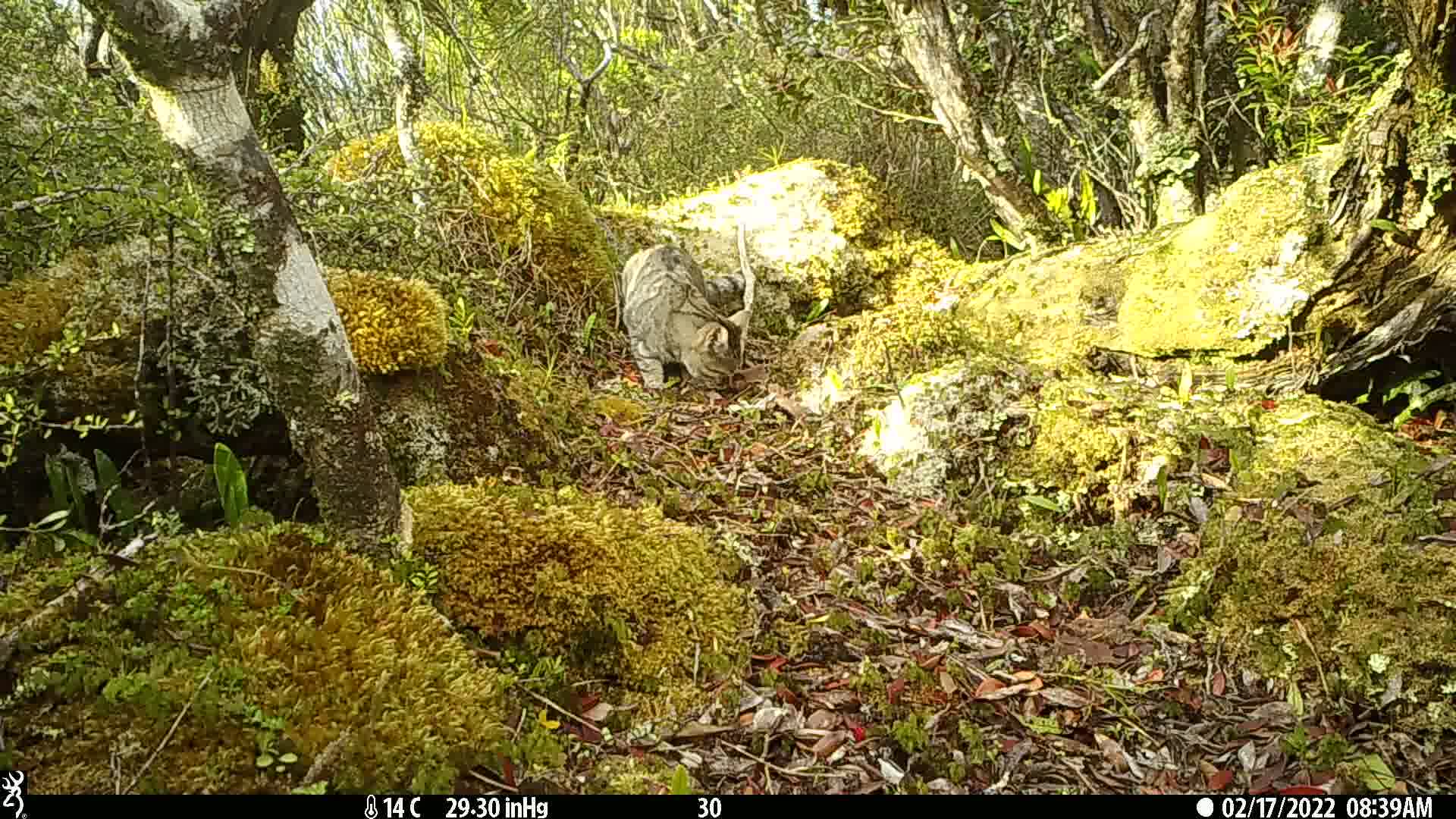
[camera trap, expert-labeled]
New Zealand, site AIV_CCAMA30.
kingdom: Animalia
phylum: Chordata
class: Mammalia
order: Carnivora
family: Felidae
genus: Felis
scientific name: Felis catus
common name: domestic cat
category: cat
Cat (domestic cat) (Felis catus).